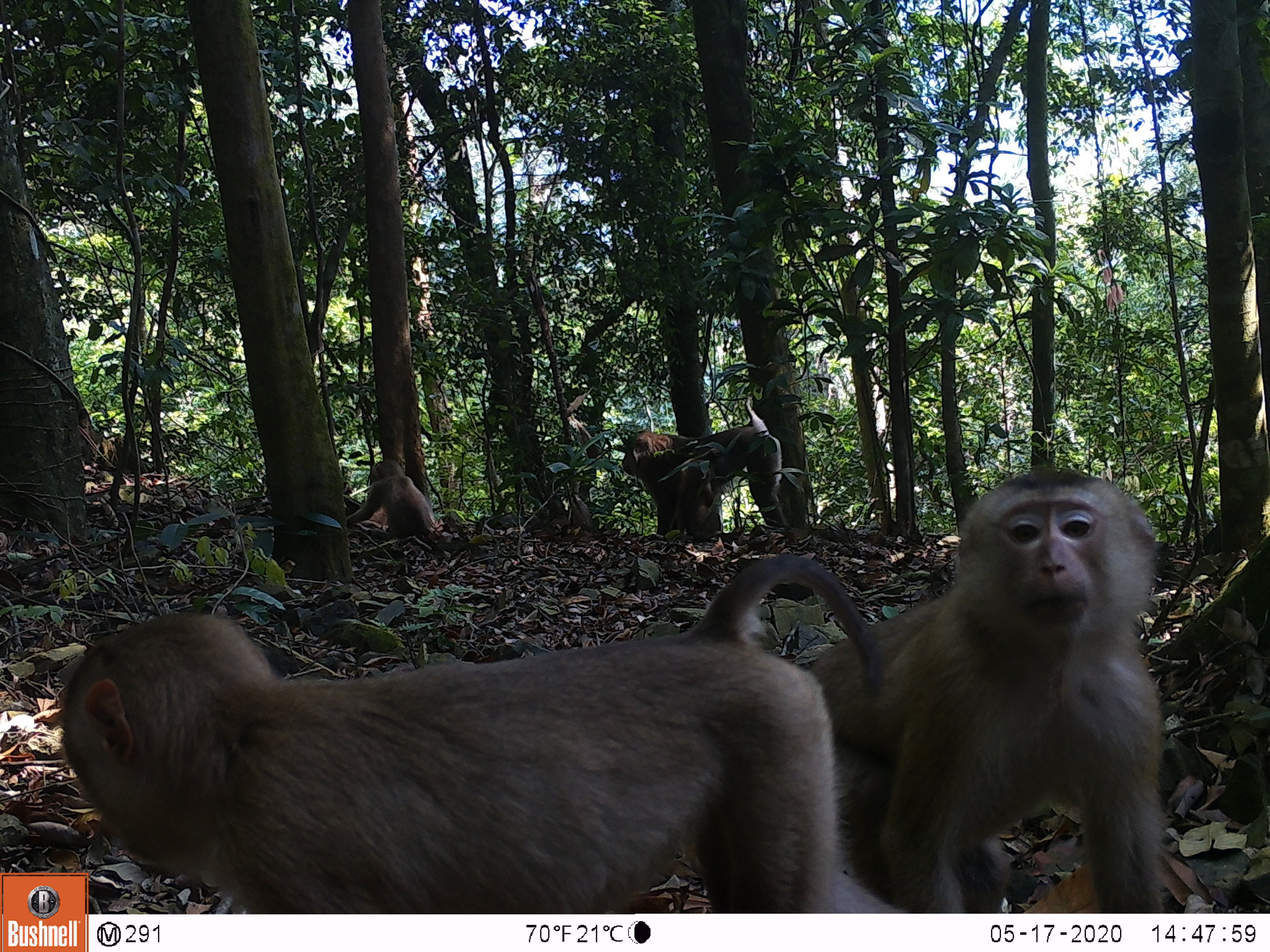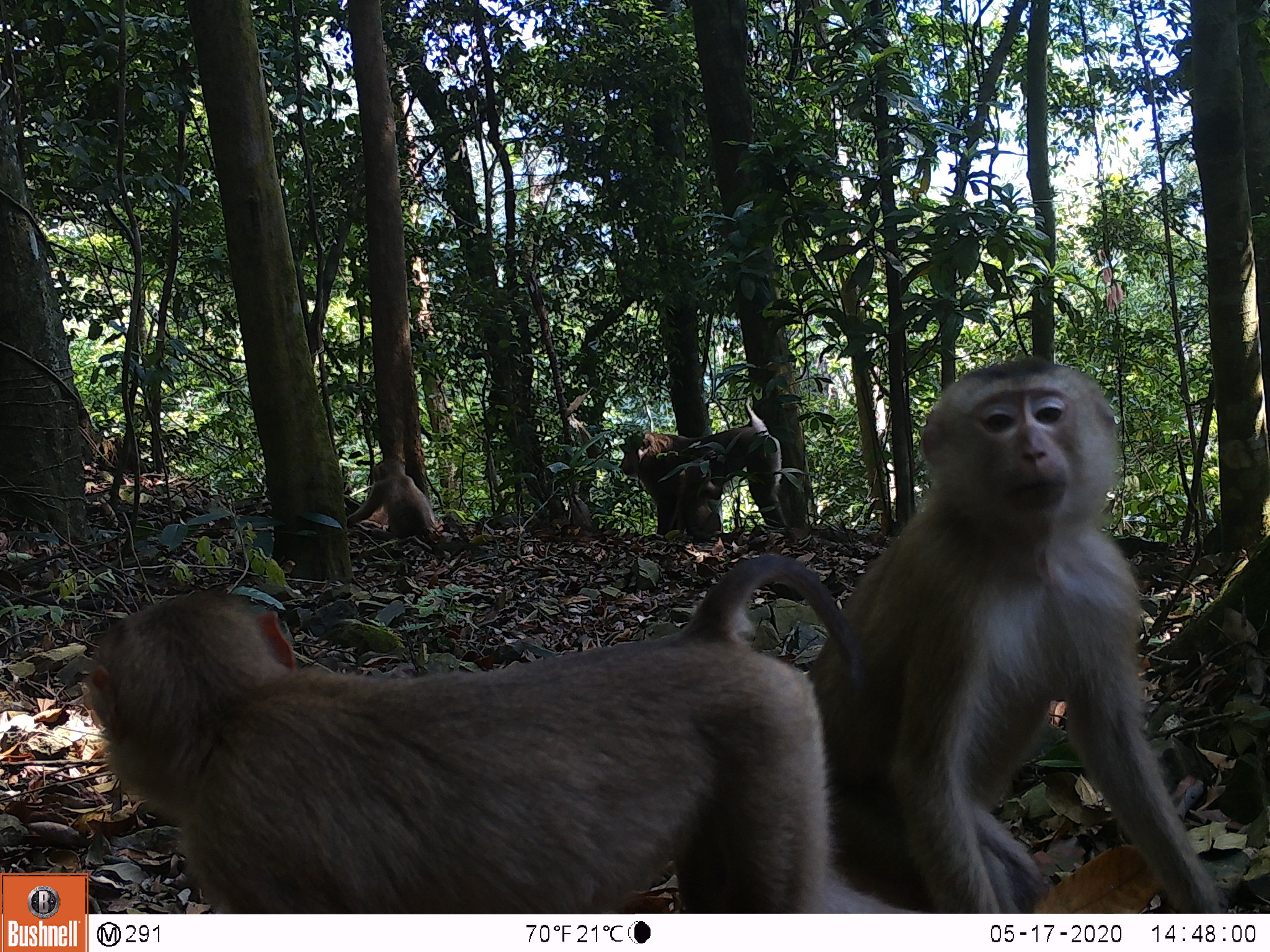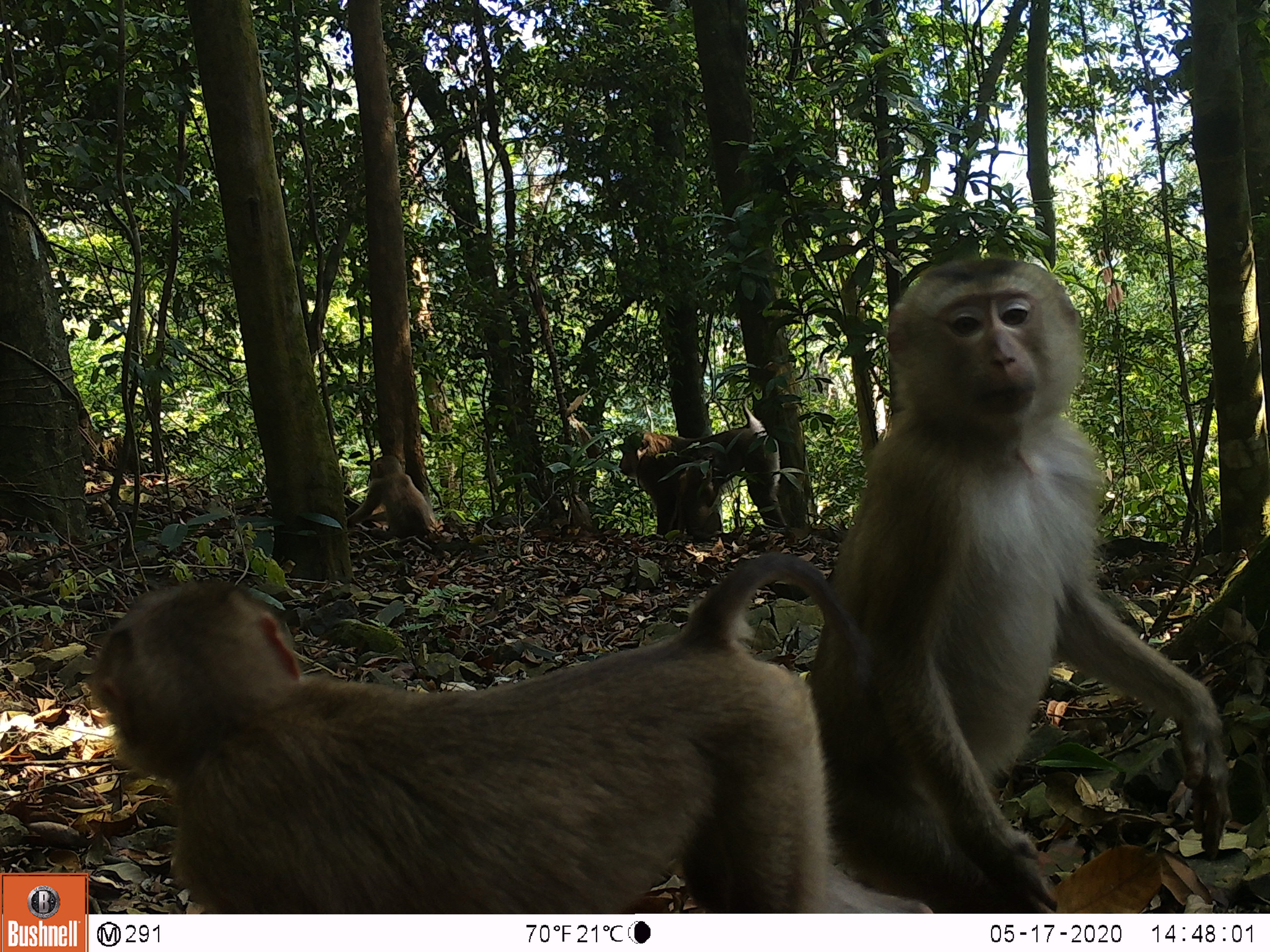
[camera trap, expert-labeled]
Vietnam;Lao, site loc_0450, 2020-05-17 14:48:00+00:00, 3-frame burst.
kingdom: Animalia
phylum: Chordata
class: Mammalia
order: Primates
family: Cercopithecidae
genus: Macaca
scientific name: Macaca nemestrina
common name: pig-tailed macaque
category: pig tailed macaque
Pig tailed macaque (pig-tailed macaque) (Macaca nemestrina). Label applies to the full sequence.